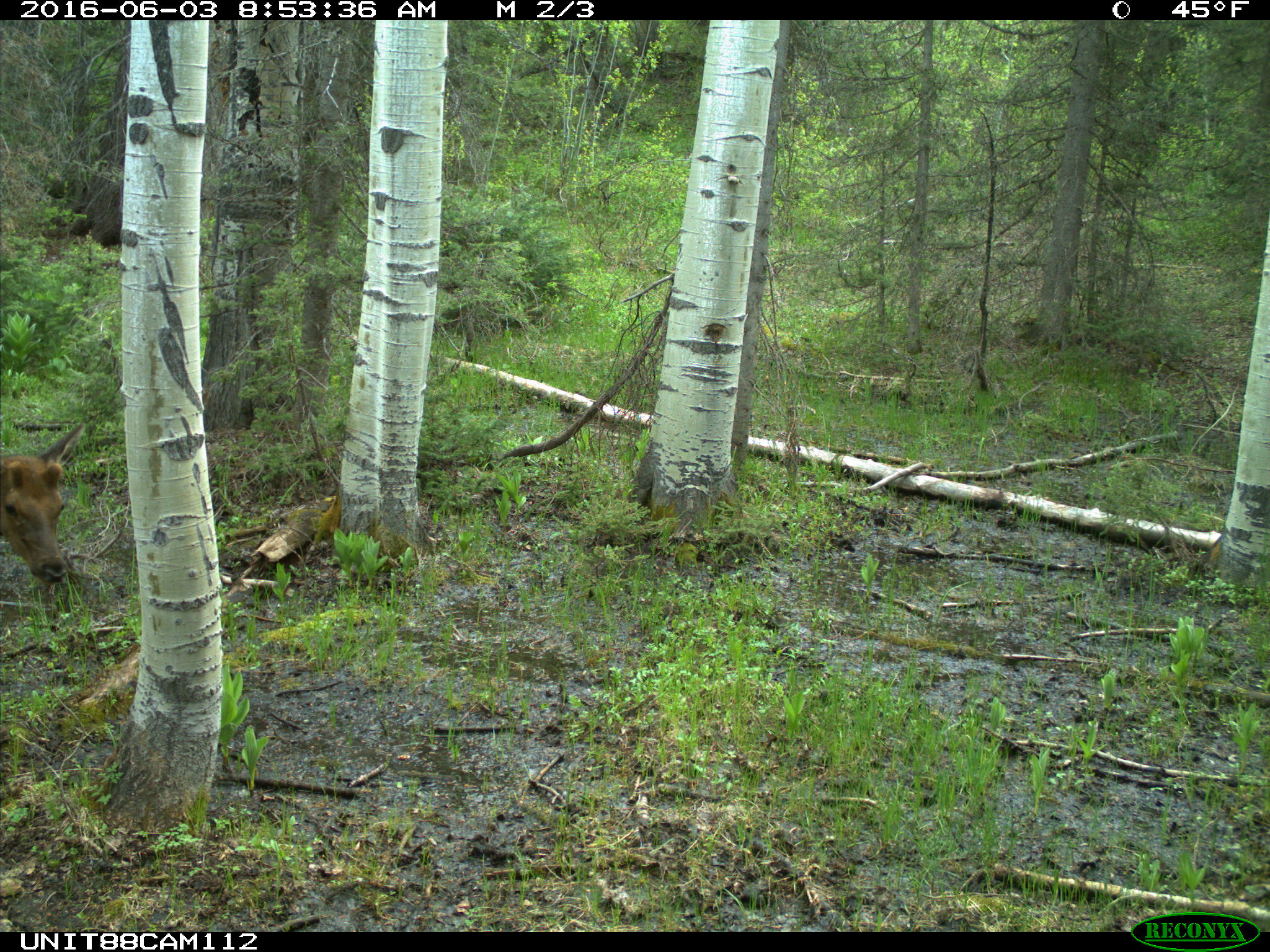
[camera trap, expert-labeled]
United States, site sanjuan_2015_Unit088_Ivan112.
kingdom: Animalia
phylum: Chordata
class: Mammalia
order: Artiodactyla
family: Cervidae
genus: Cervus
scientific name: Cervus elaphus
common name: red deer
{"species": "Cervus elaphus (red deer)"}